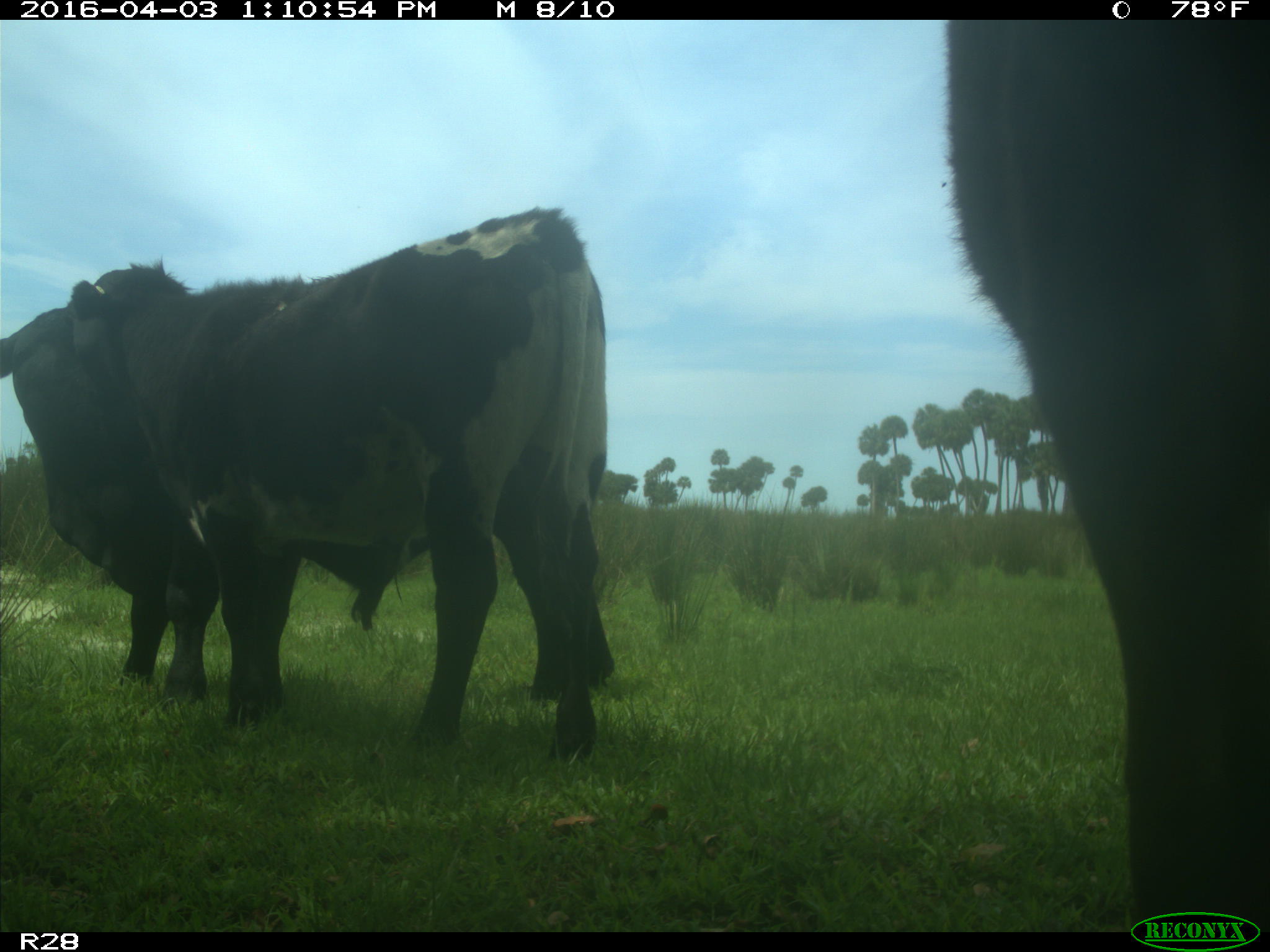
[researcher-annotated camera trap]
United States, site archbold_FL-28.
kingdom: Animalia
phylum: Chordata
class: Mammalia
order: Artiodactyla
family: Bovidae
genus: Bos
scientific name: Bos taurus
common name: domestic cow